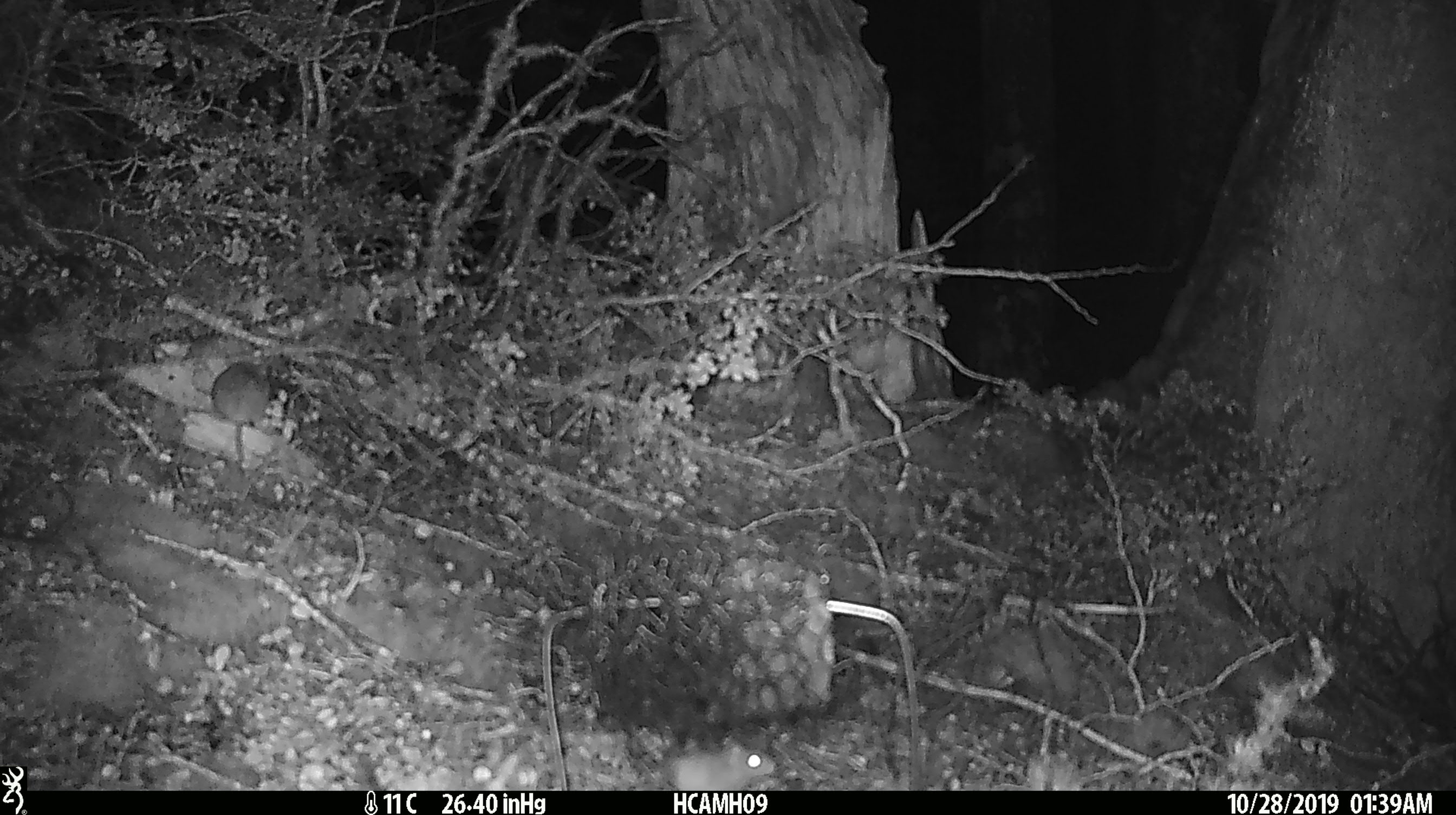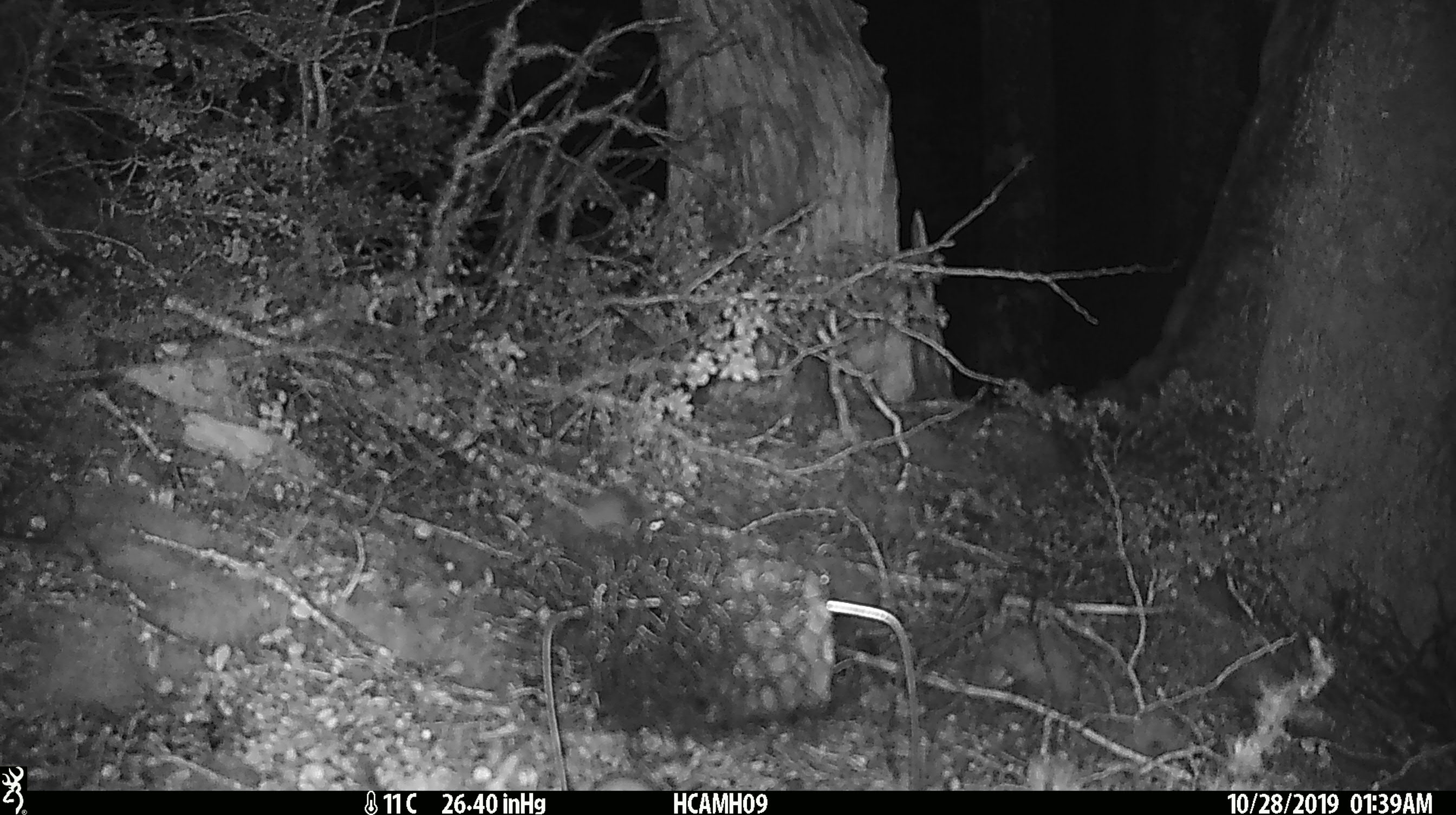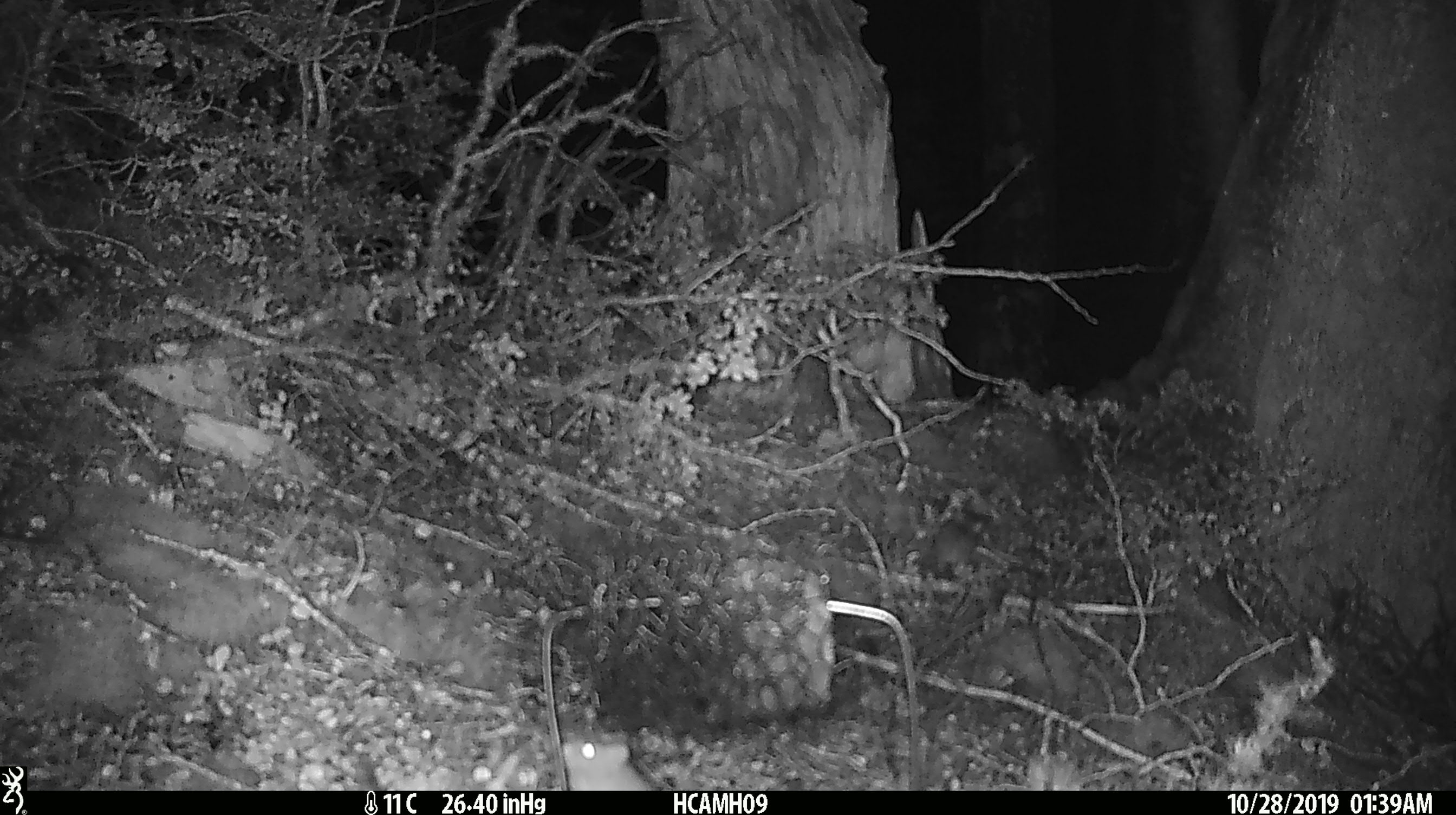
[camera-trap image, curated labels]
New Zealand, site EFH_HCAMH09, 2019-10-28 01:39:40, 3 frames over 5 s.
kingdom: Animalia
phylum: Chordata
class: Mammalia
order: Rodentia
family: Muridae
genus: Mus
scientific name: Mus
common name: mouse